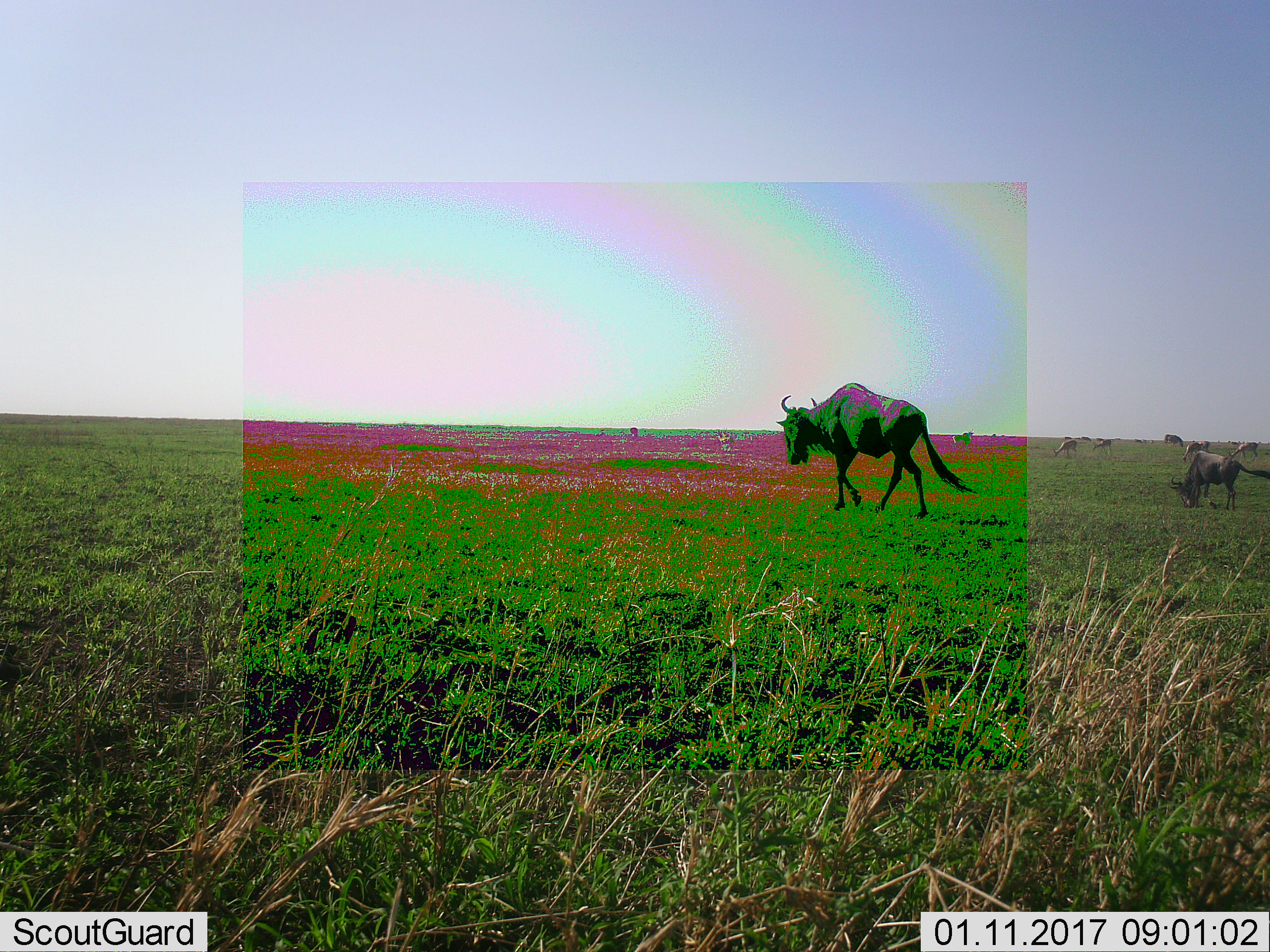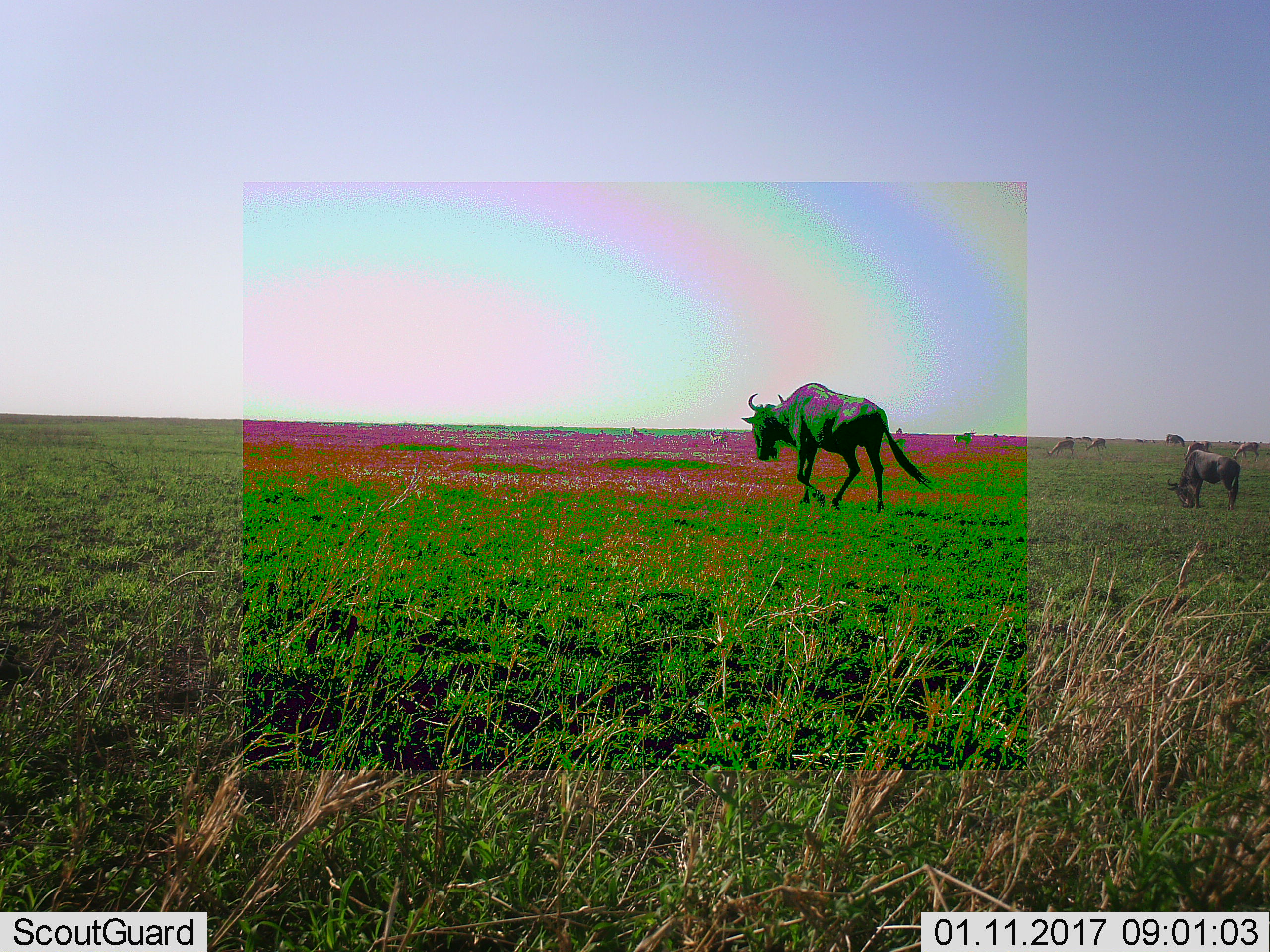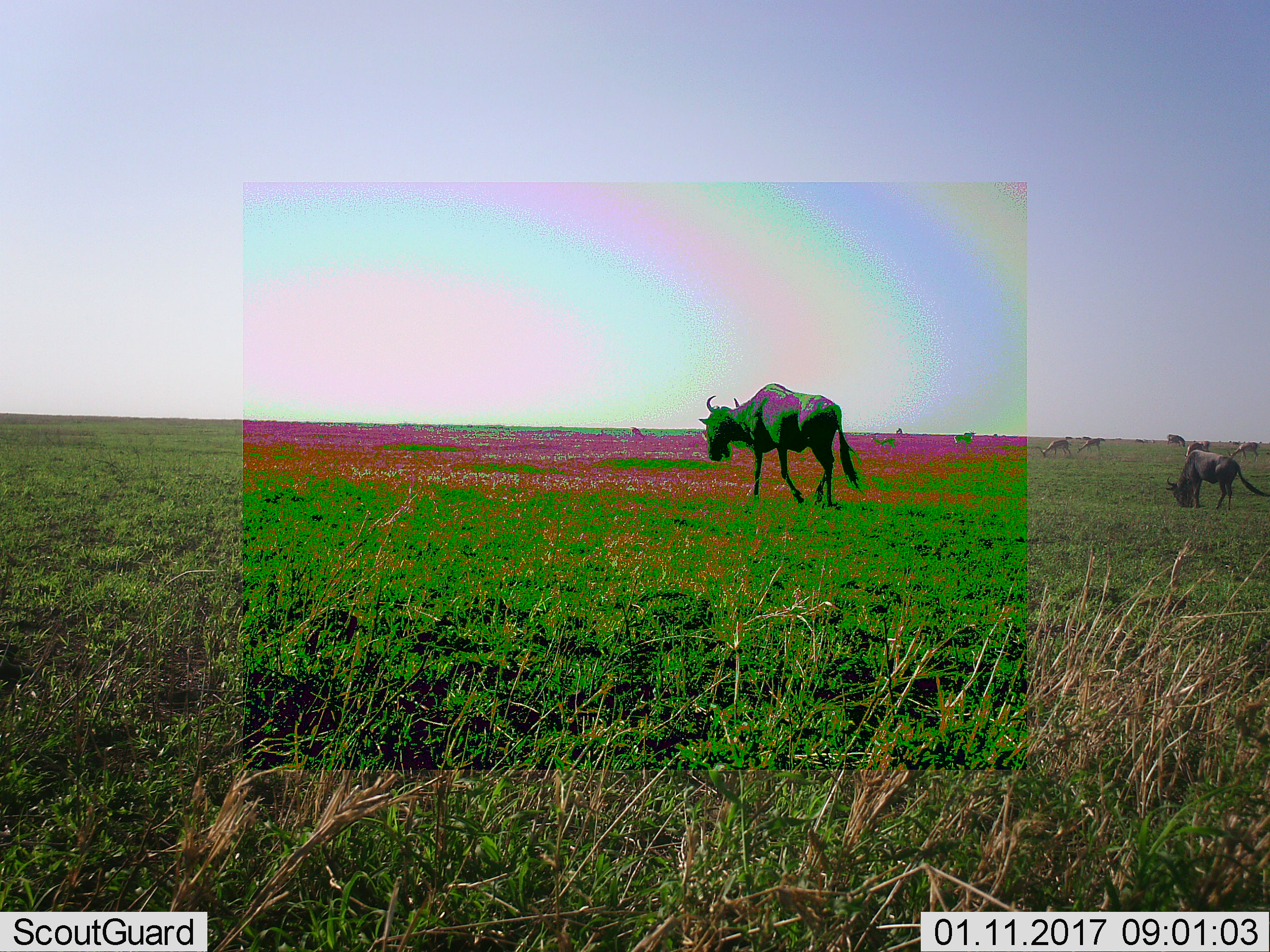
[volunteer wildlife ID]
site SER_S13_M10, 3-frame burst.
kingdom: Animalia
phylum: Chordata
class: Mammalia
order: Artiodactyla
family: Bovidae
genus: Connochaetes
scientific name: Connochaetes taurinus taurinus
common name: blue wildebeest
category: wildebeestblue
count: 3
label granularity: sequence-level